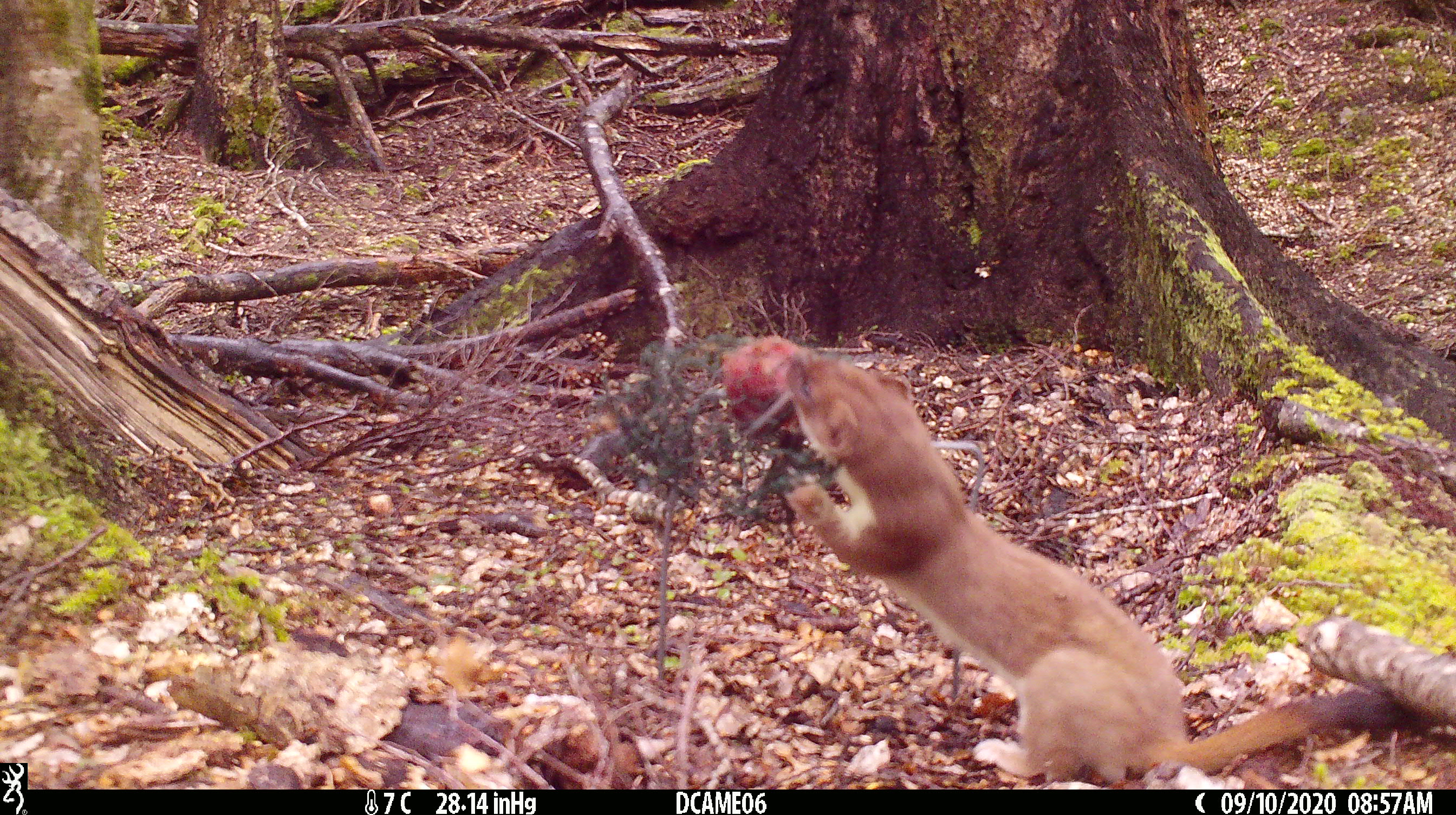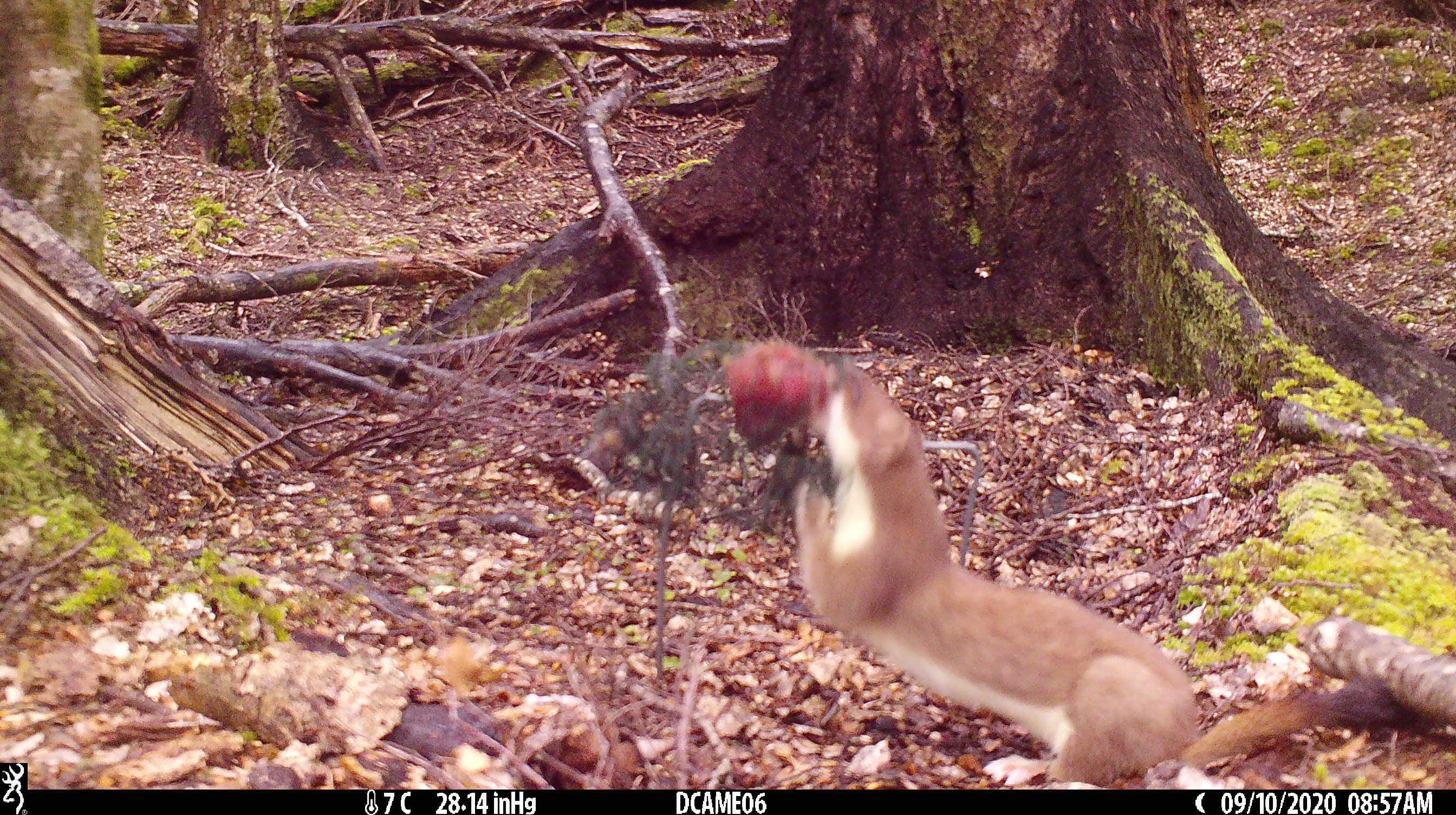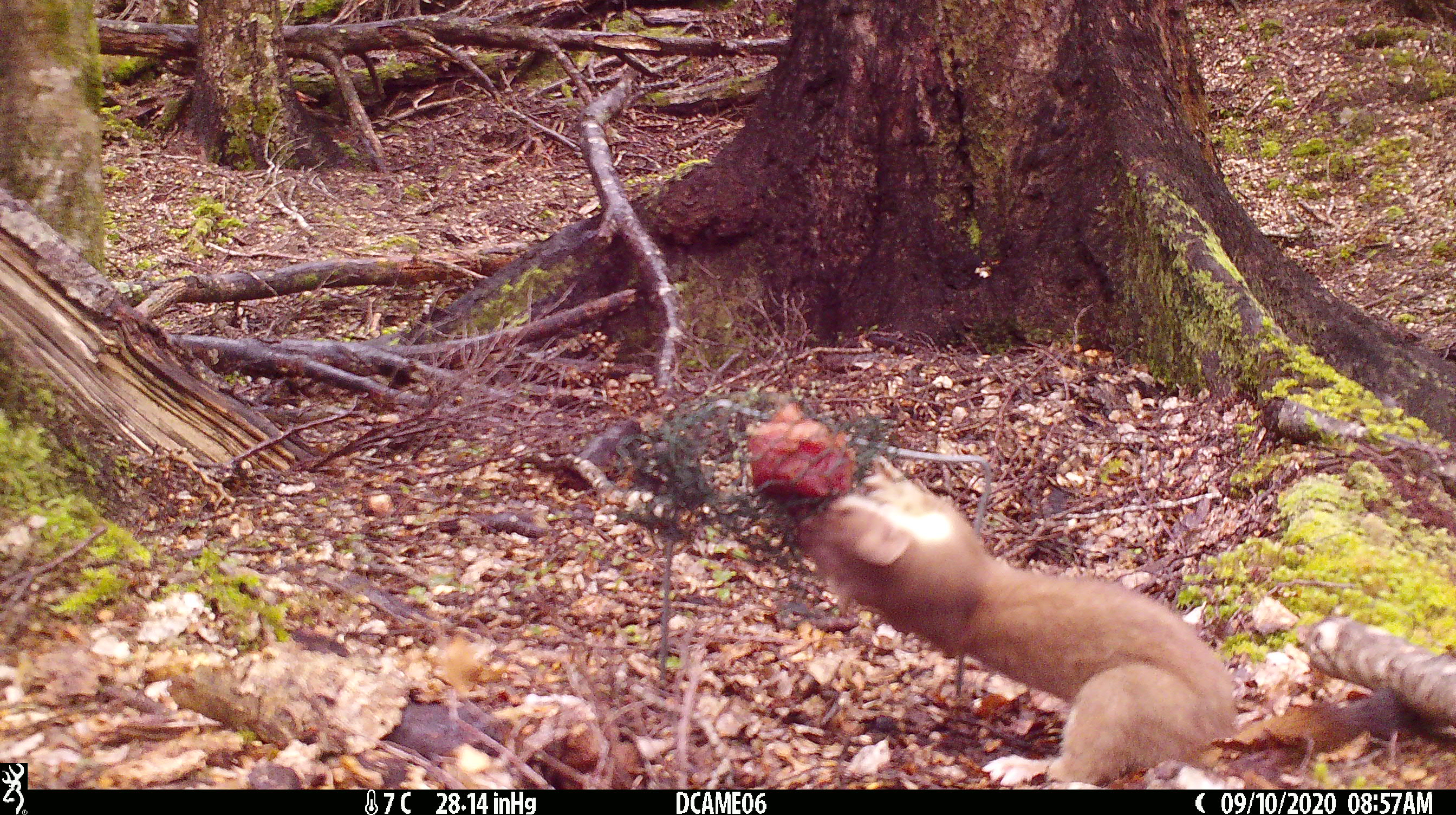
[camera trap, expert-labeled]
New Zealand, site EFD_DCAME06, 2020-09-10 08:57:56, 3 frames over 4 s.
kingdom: Animalia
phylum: Chordata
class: Mammalia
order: Carnivora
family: Mustelidae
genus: Mustela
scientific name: Mustela erminea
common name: stoat